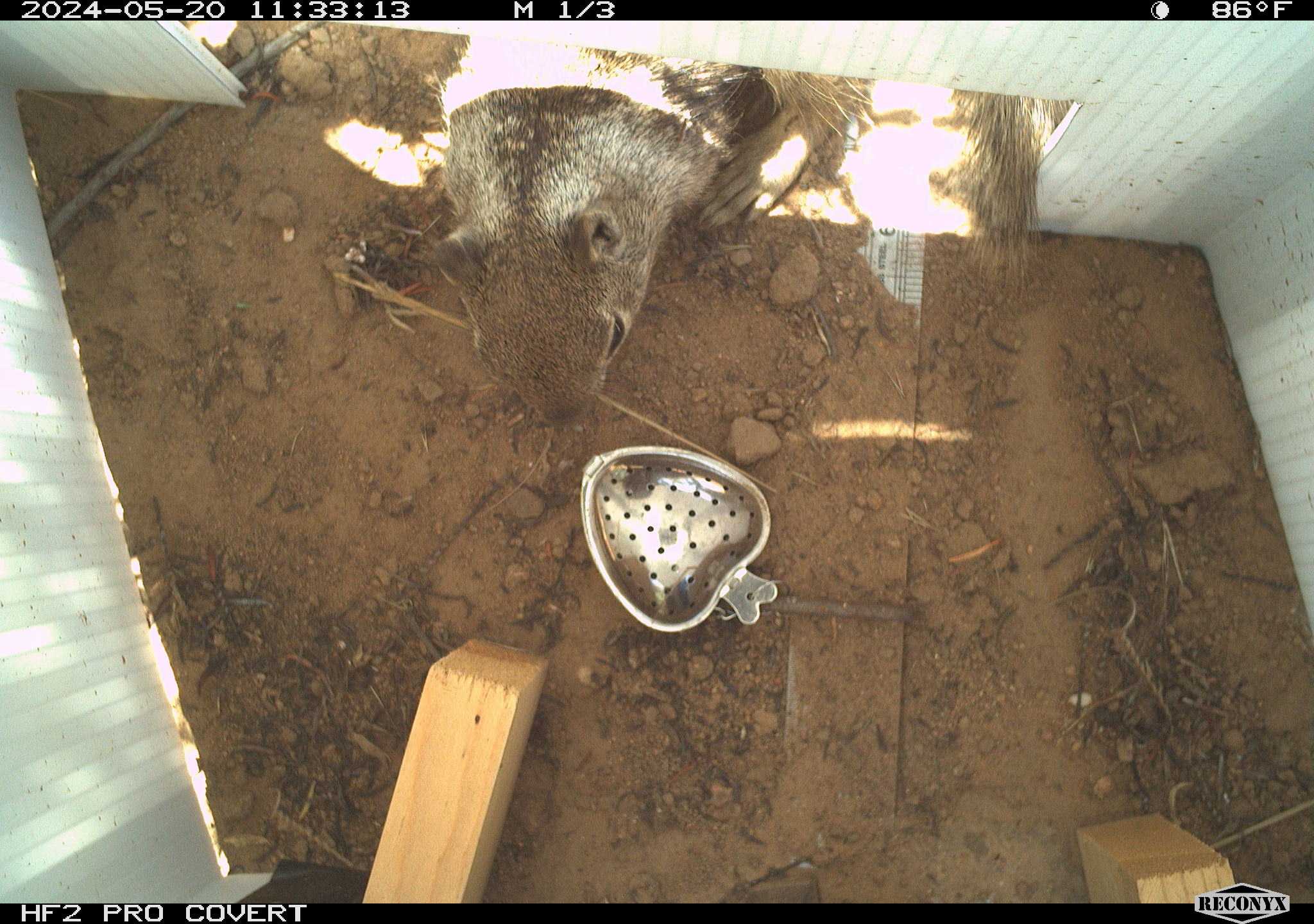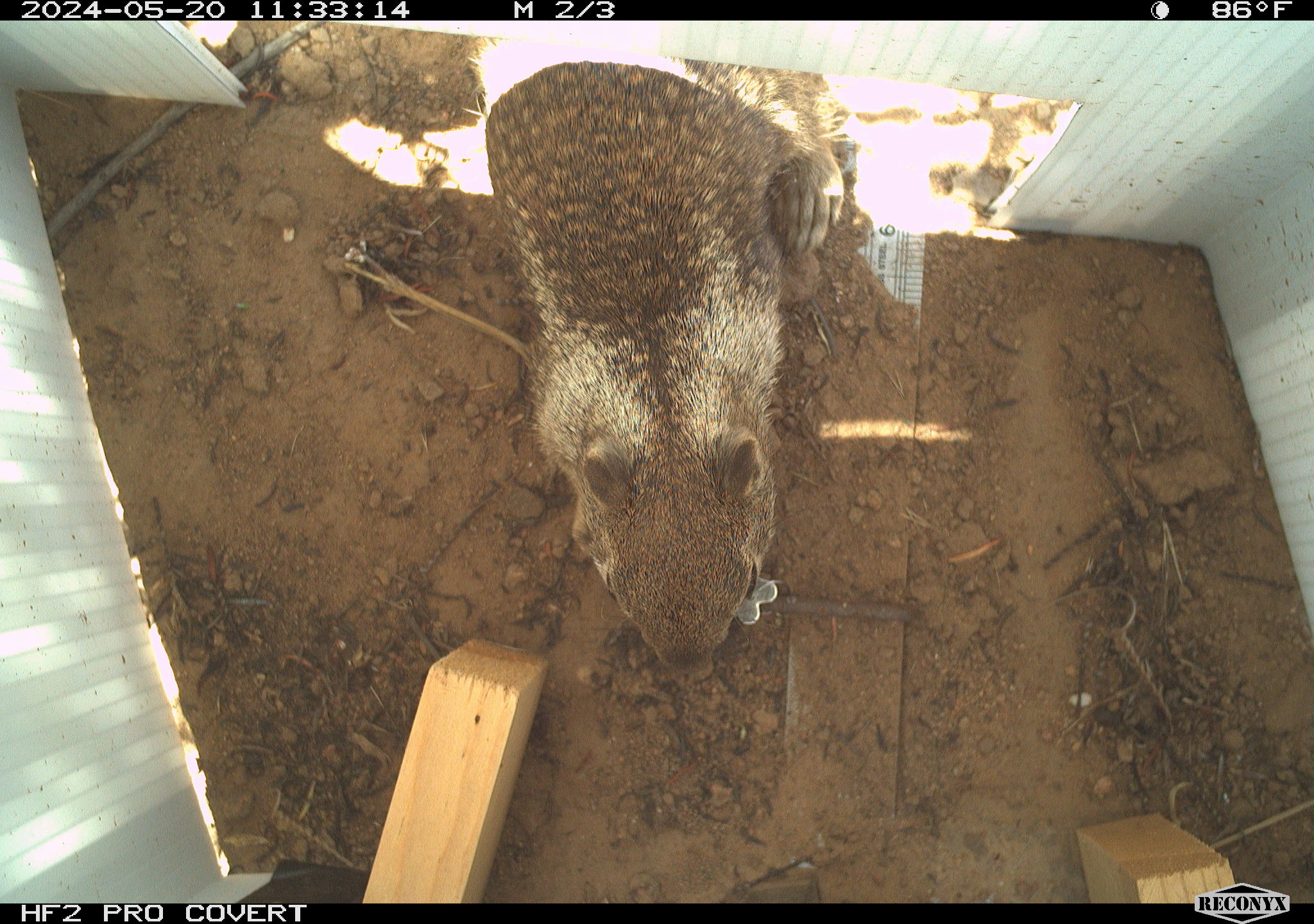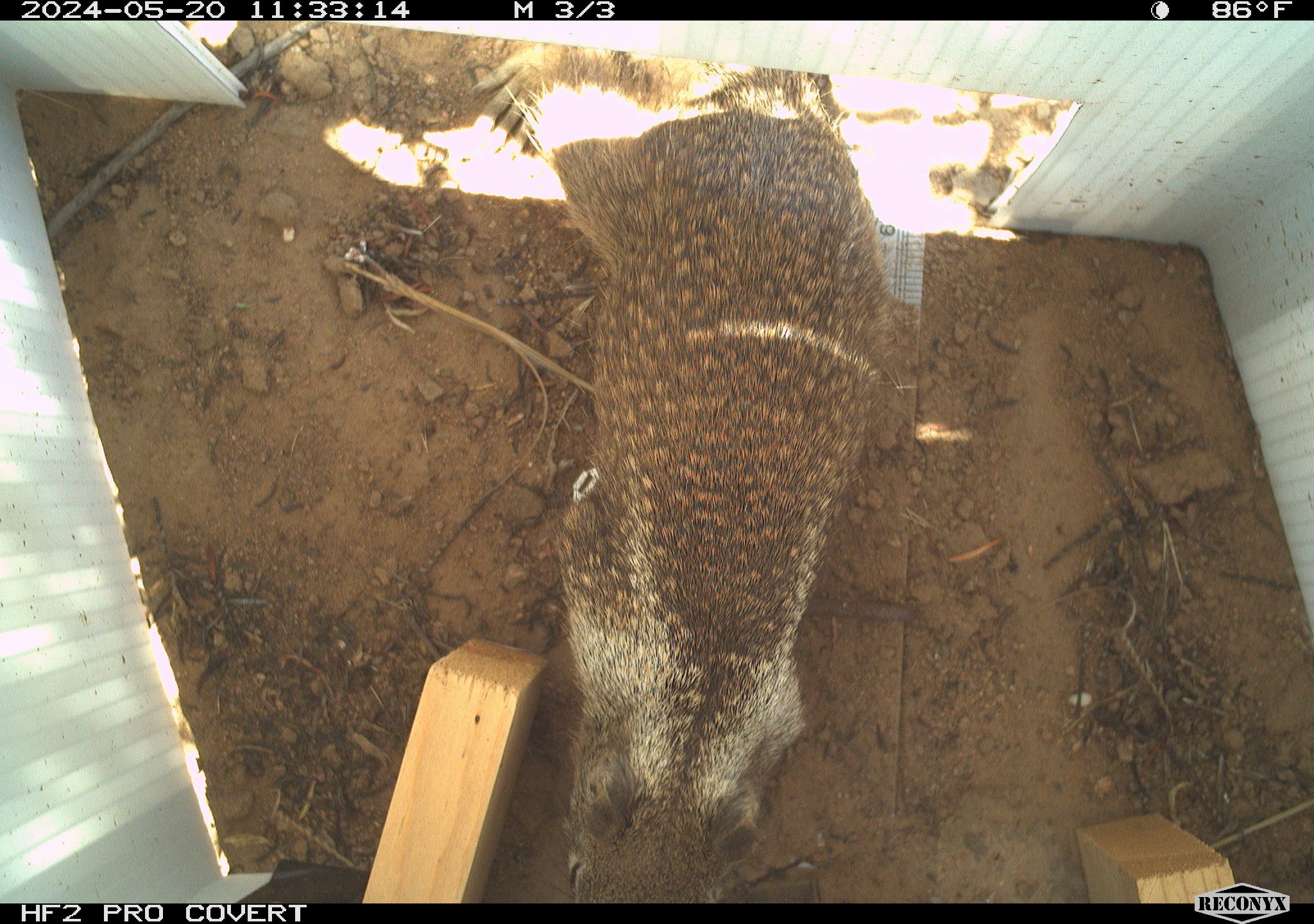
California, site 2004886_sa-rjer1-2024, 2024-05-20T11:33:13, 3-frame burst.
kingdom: Animalia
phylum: Chordata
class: Mammalia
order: Rodentia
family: Sciuridae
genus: Otospermophilus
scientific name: Otospermophilus beecheyi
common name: california ground squirrel